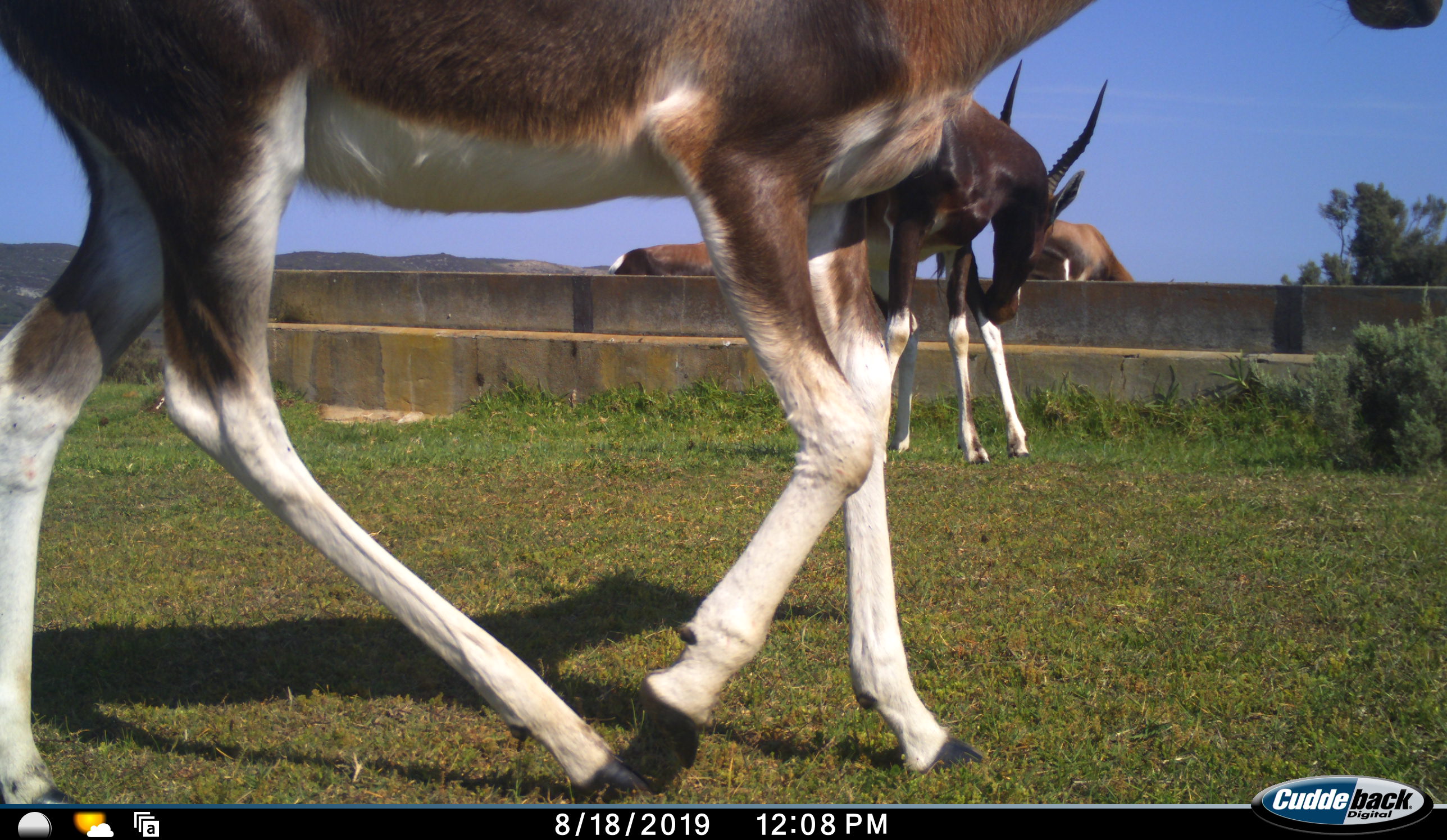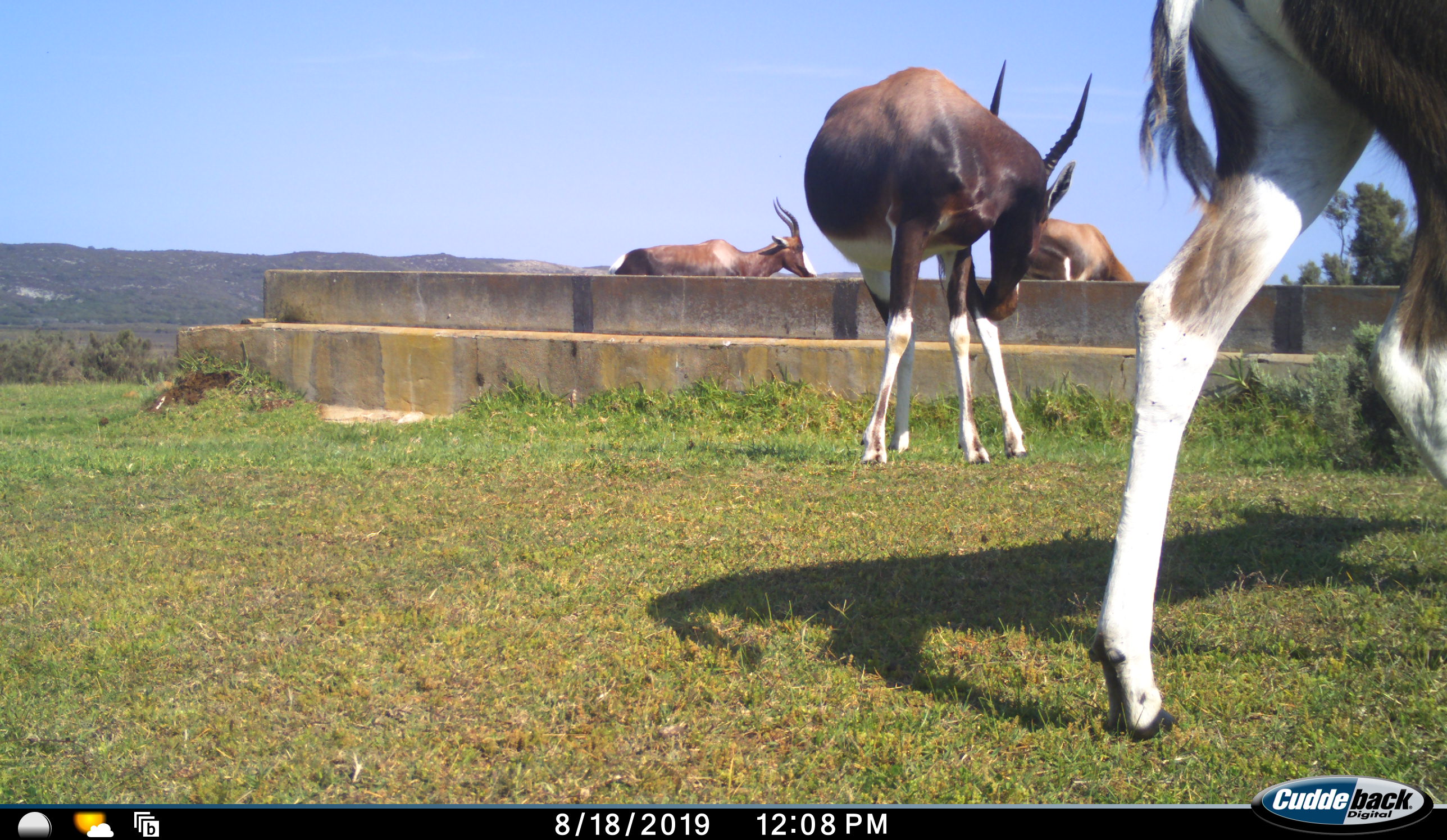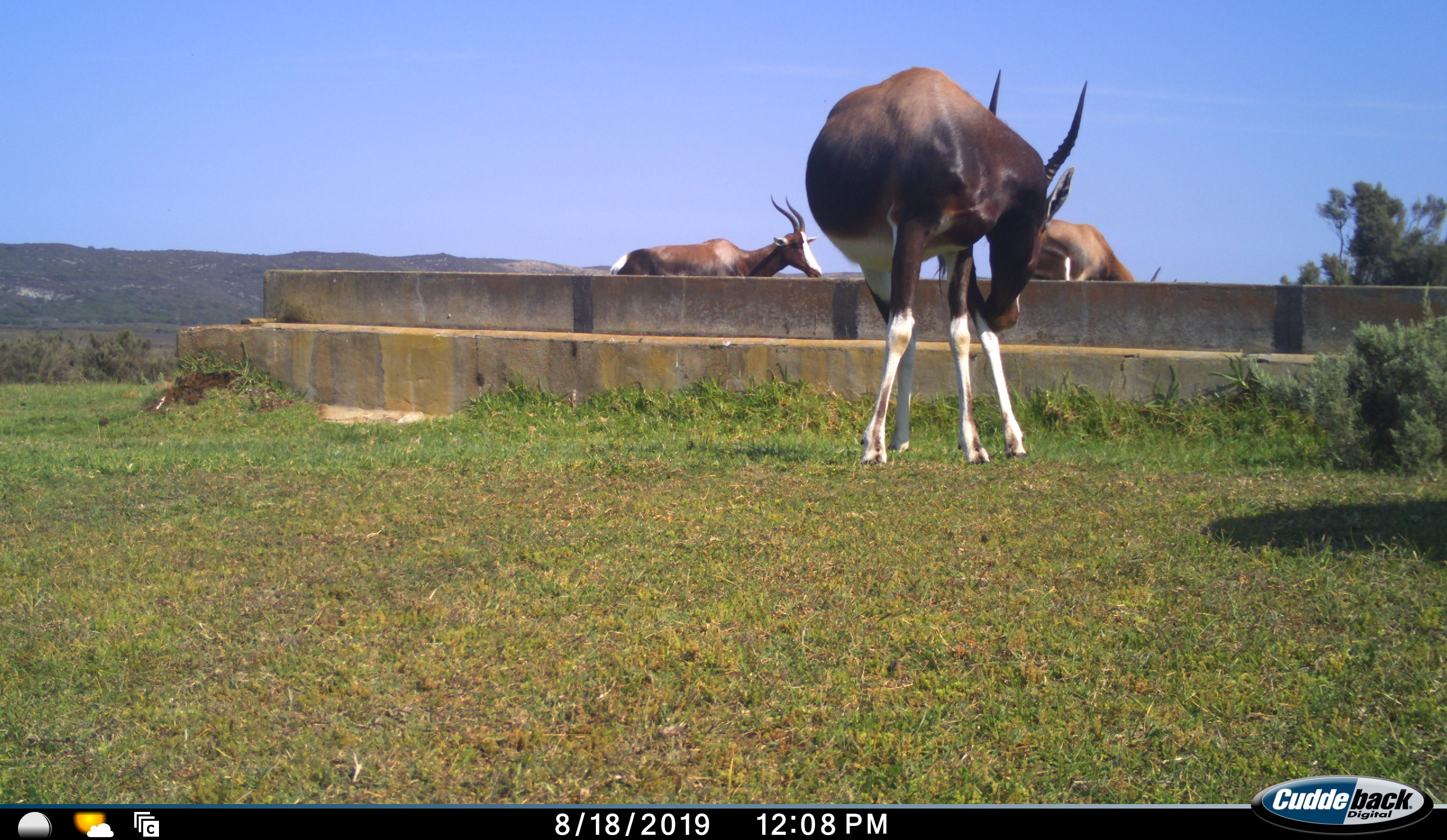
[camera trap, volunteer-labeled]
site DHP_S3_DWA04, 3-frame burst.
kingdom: Animalia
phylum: Chordata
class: Mammalia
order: Artiodactyla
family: Bovidae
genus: Damaliscus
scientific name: Damaliscus pygargus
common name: bontebok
Bontebok (Damaliscus pygargus), count 4. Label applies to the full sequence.